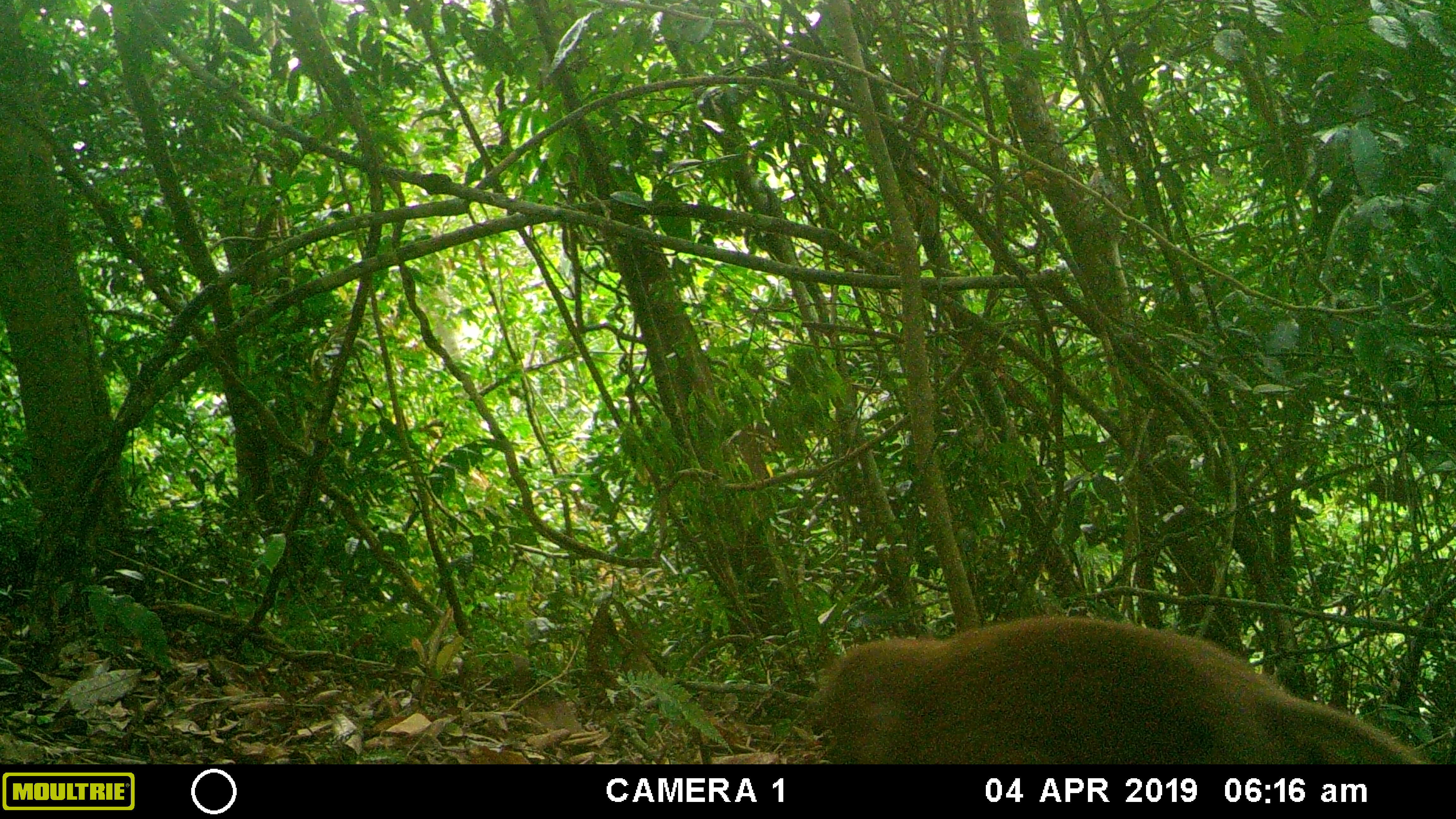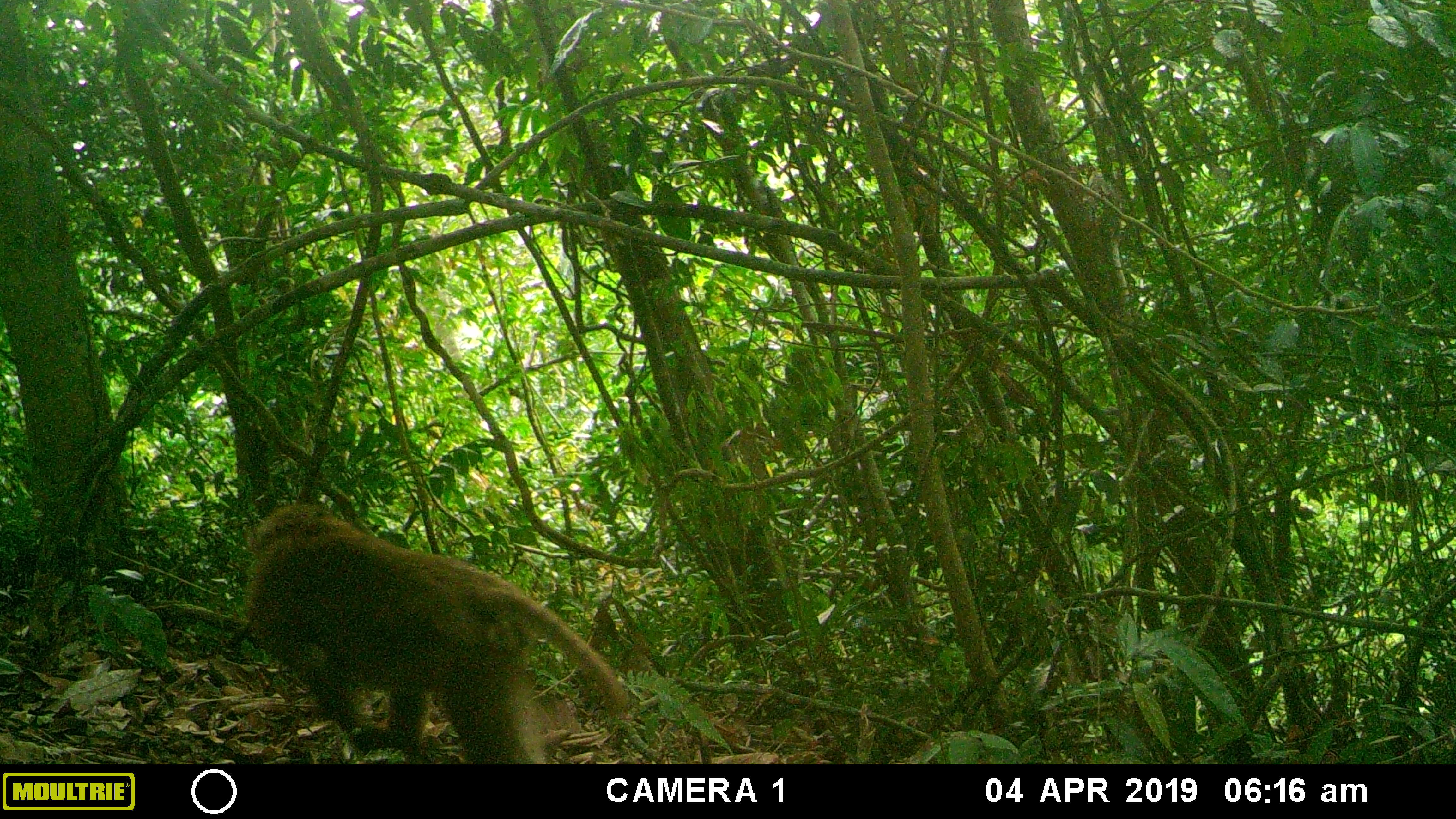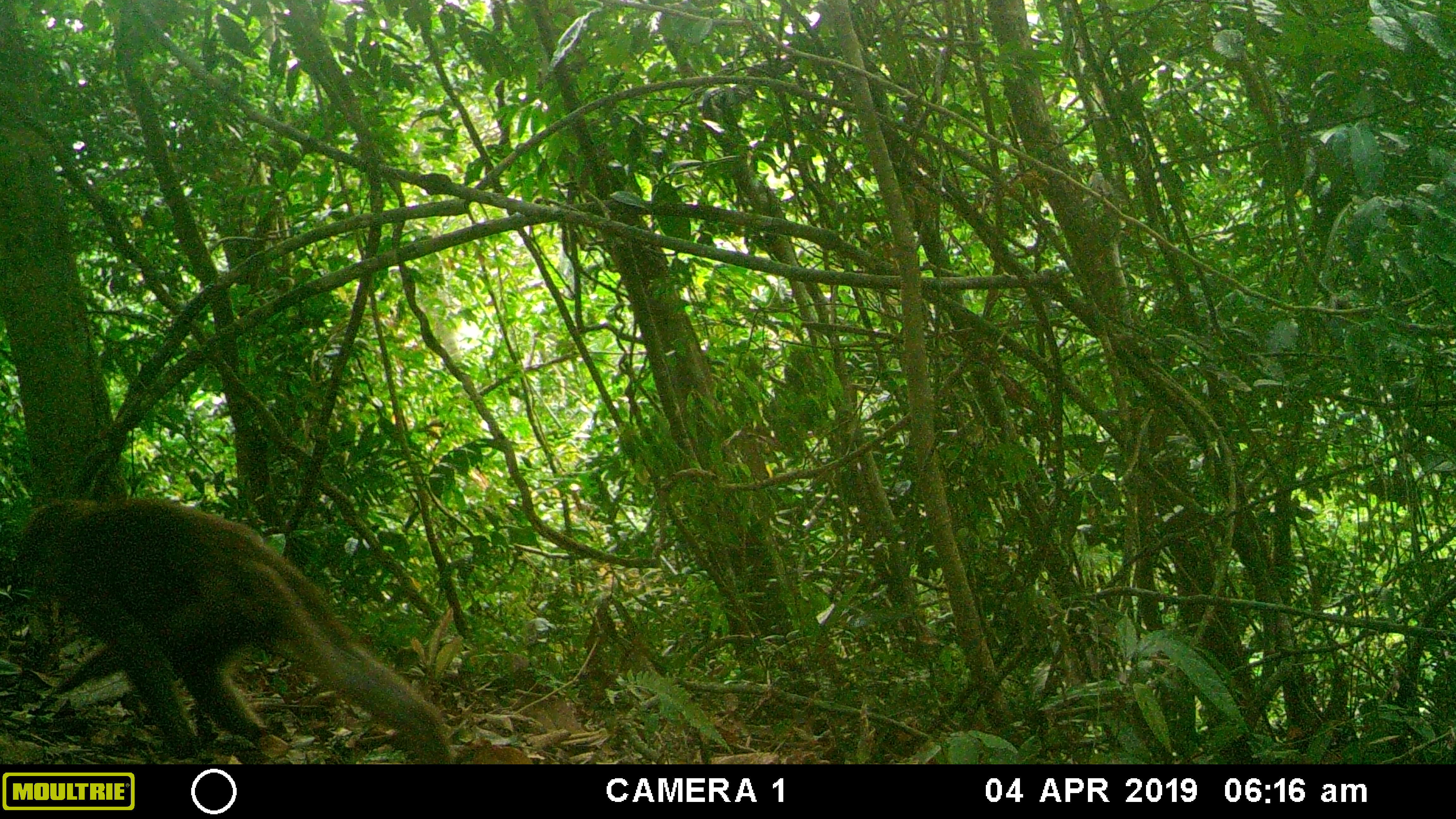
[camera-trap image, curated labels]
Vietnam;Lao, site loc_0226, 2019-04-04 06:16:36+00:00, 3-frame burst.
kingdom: Animalia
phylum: Chordata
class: Mammalia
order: Primates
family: Cercopithecidae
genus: Macaca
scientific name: Macaca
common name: macaques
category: assam or rhesus macaque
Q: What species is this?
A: Assam or rhesus macaque (macaques) (Macaca).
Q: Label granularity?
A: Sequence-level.